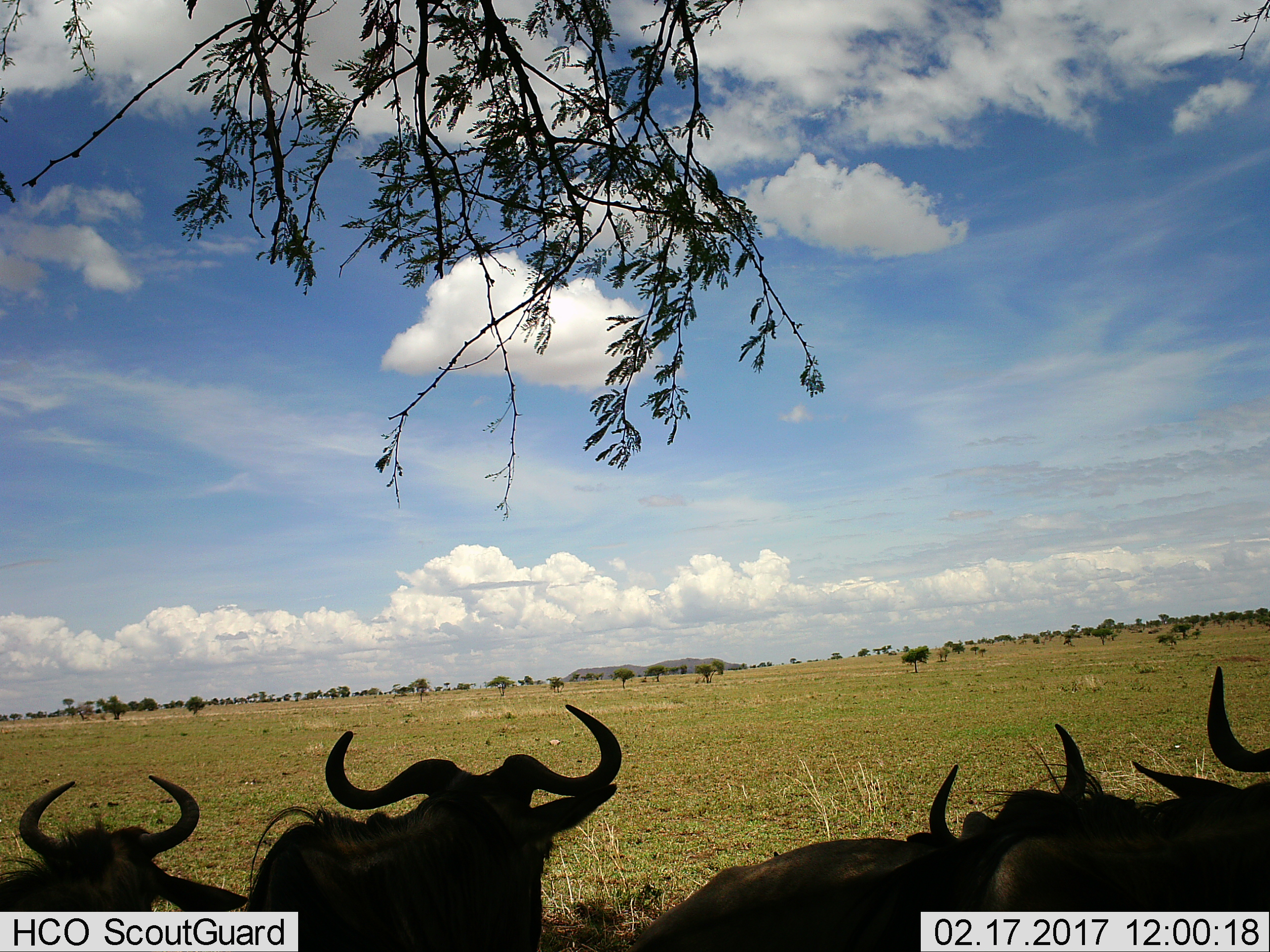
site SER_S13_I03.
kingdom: Animalia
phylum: Chordata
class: Mammalia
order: Artiodactyla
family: Bovidae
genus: Connochaetes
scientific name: Connochaetes taurinus taurinus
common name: blue wildebeest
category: wildebeestblue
Wildebeestblue (blue wildebeest) (Connochaetes taurinus taurinus), count 4. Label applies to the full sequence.